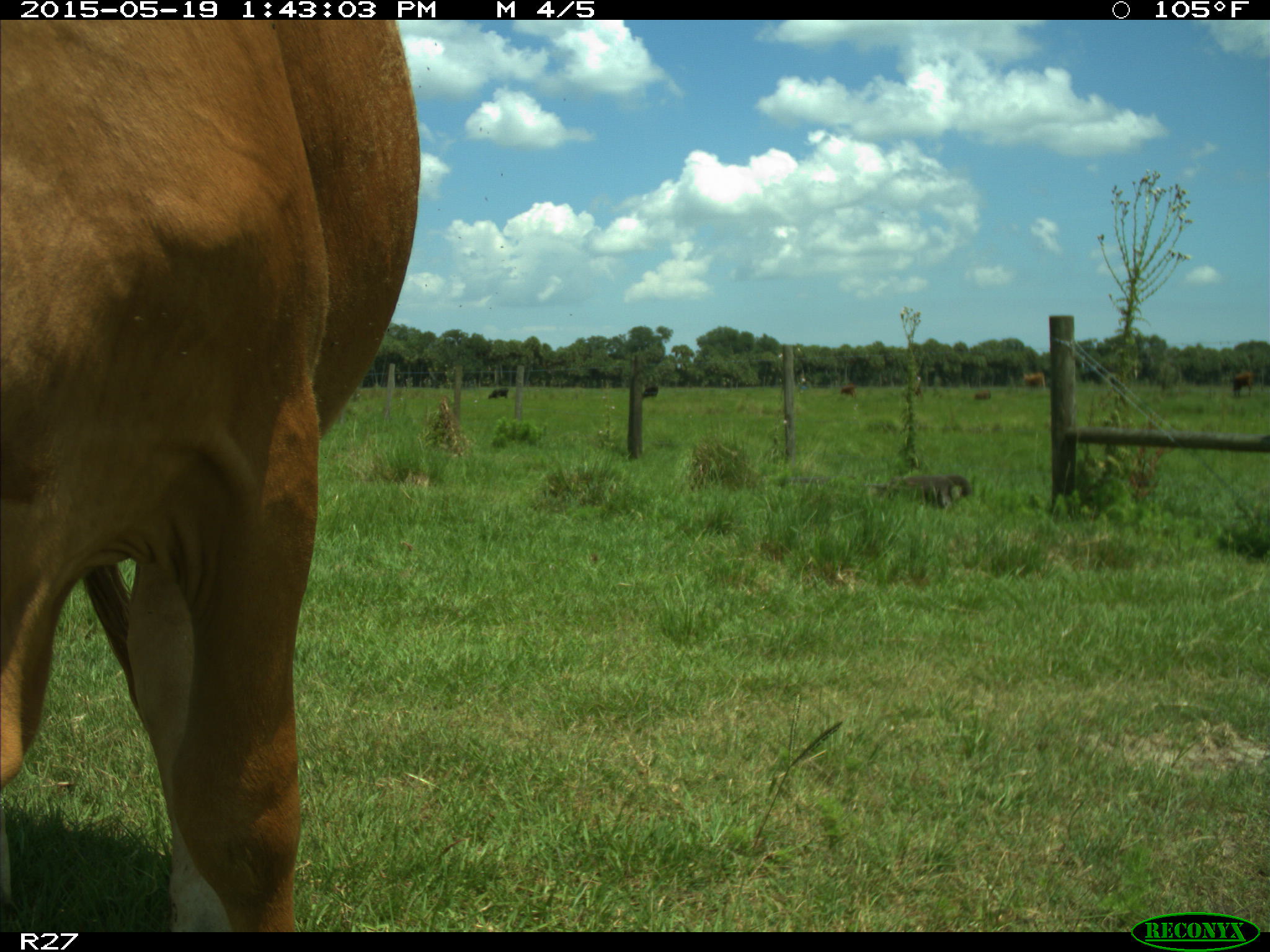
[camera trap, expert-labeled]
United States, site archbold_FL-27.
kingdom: Animalia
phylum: Chordata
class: Mammalia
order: Artiodactyla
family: Bovidae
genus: Bos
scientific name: Bos taurus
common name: domestic cow